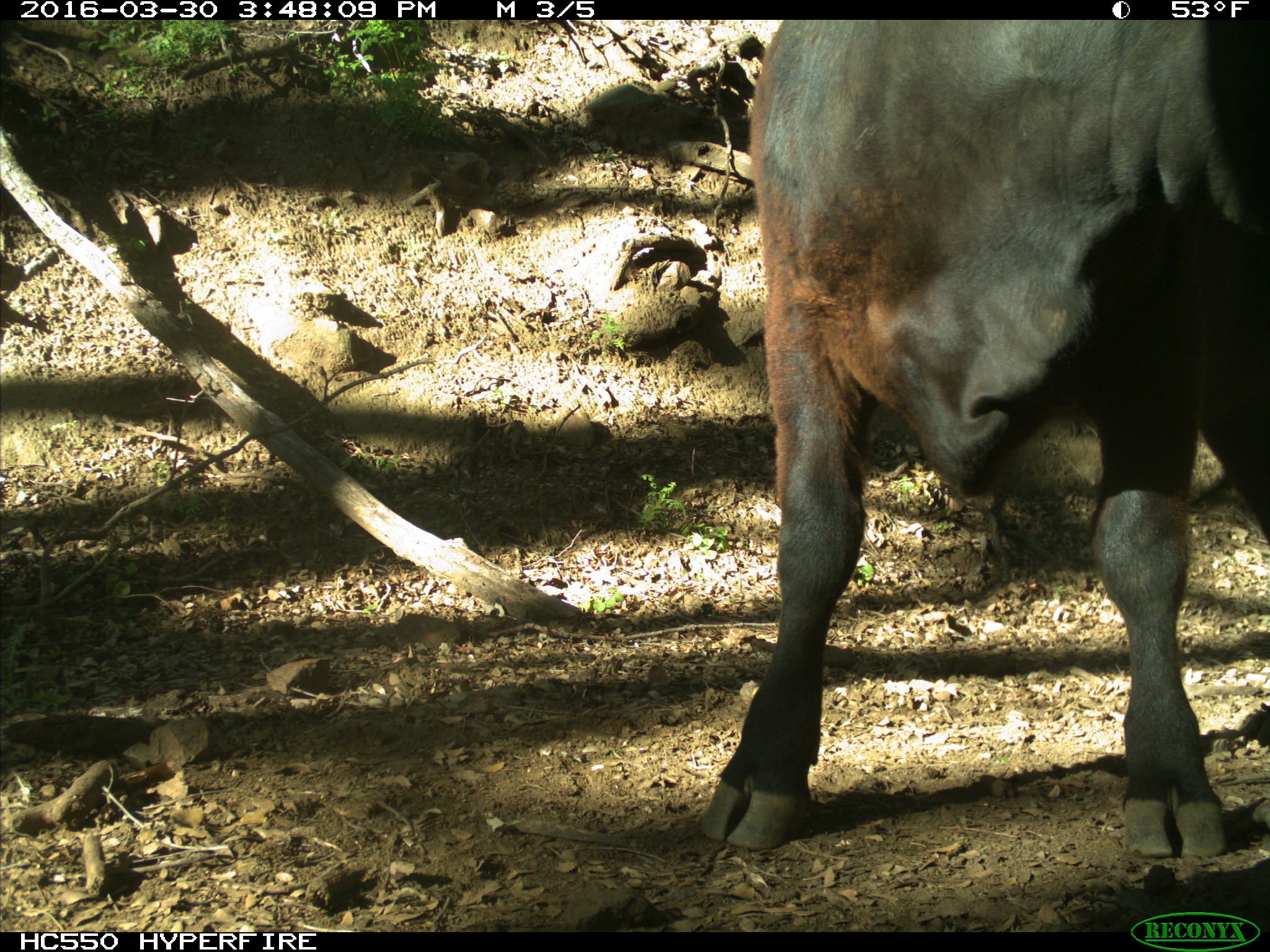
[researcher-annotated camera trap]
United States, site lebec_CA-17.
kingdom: Animalia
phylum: Chordata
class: Mammalia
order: Artiodactyla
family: Bovidae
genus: Bos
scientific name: Bos taurus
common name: domestic cow